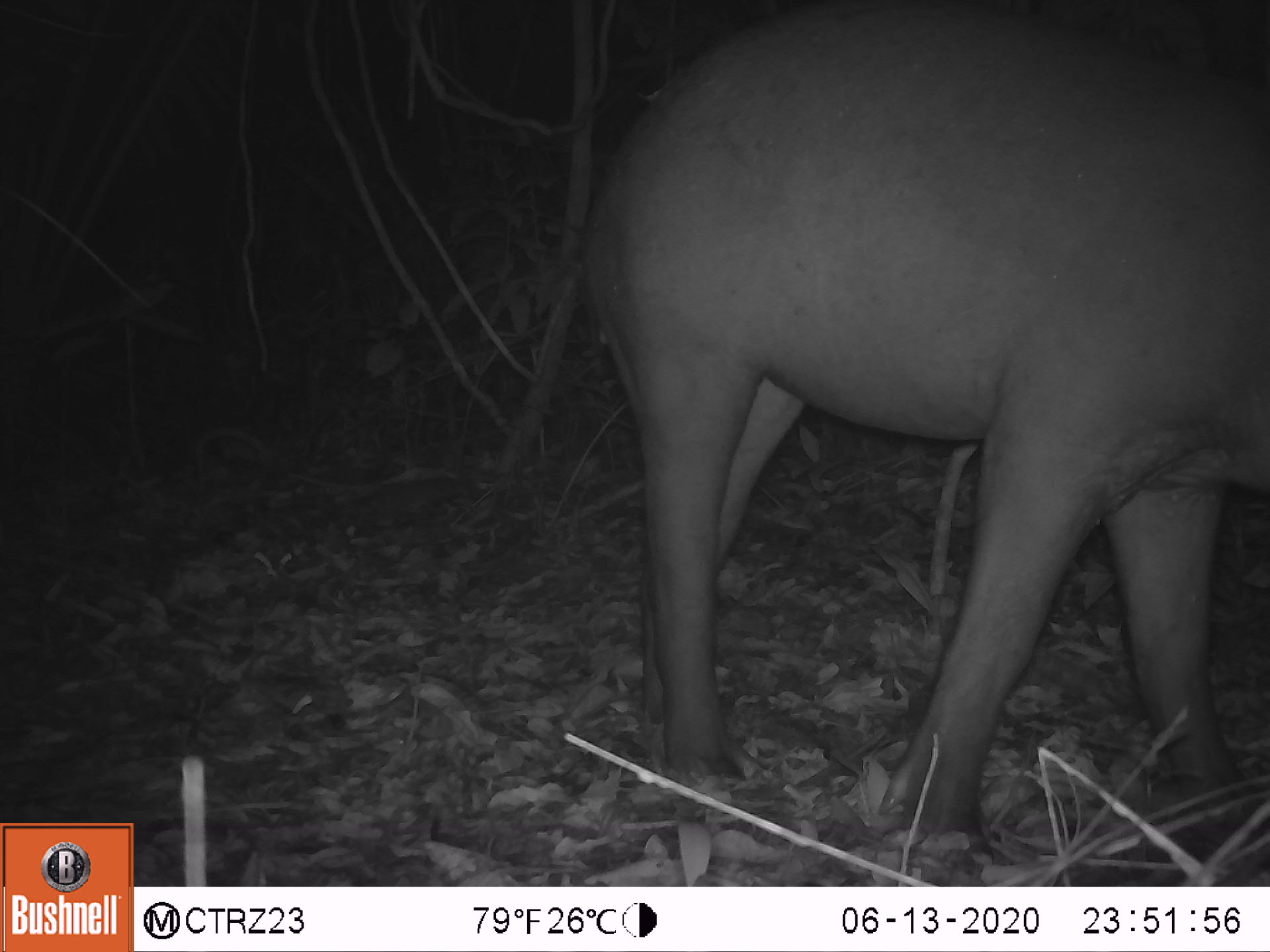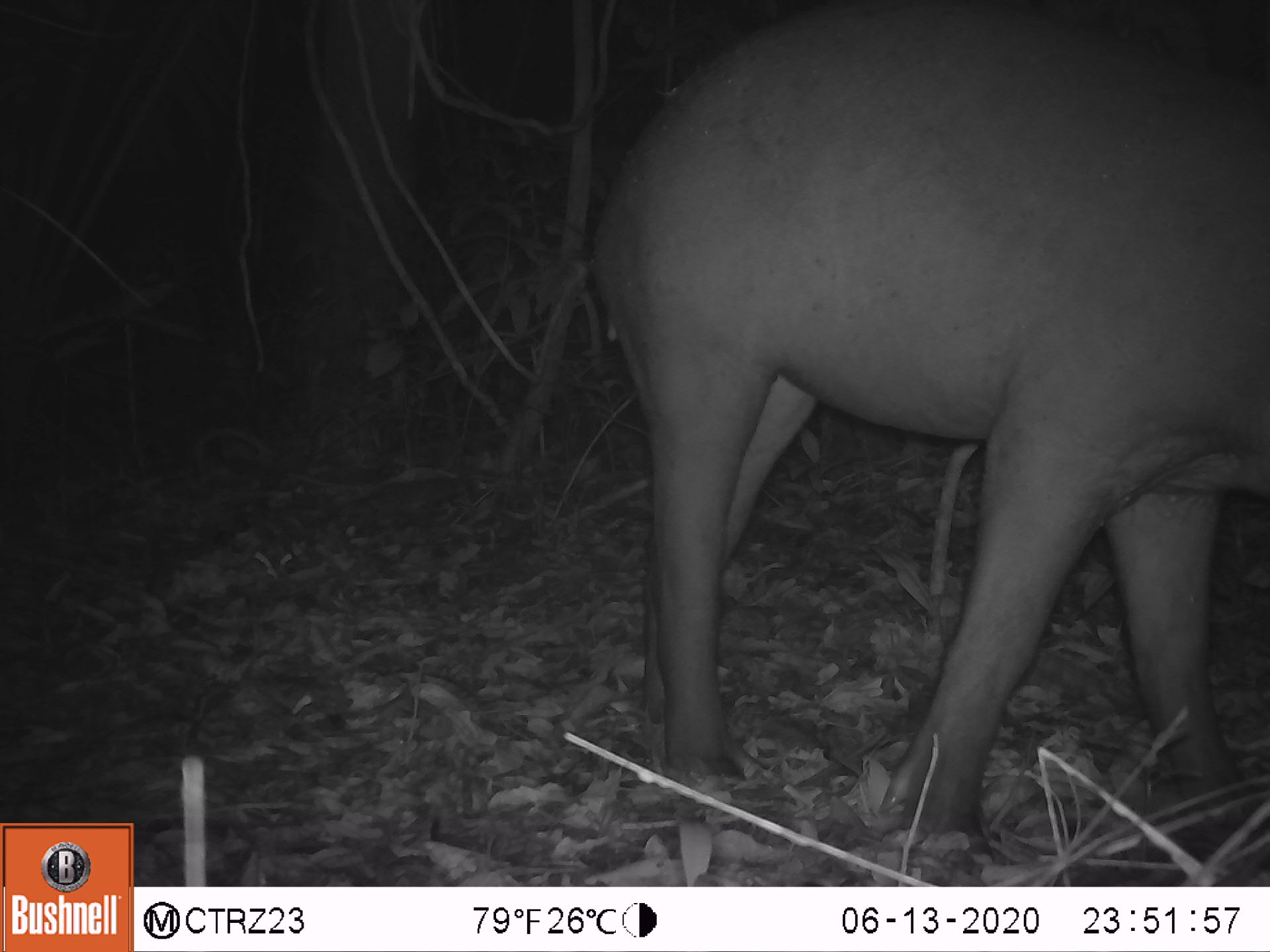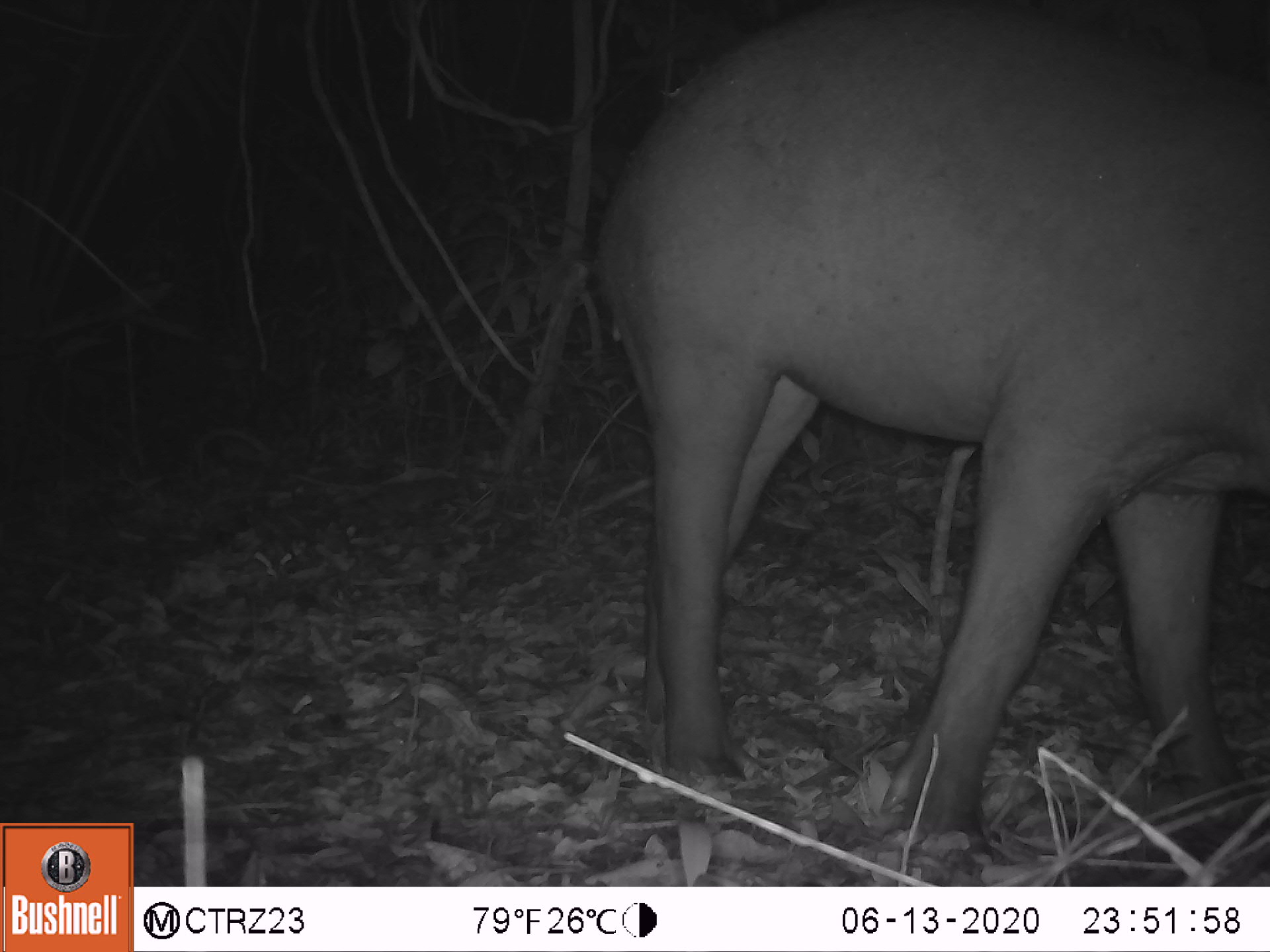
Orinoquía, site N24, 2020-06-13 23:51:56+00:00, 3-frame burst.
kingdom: Animalia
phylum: Chordata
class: Mammalia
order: Perissodactyla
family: Tapiridae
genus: Tapirus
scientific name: Tapirus terrestris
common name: lowland tapir